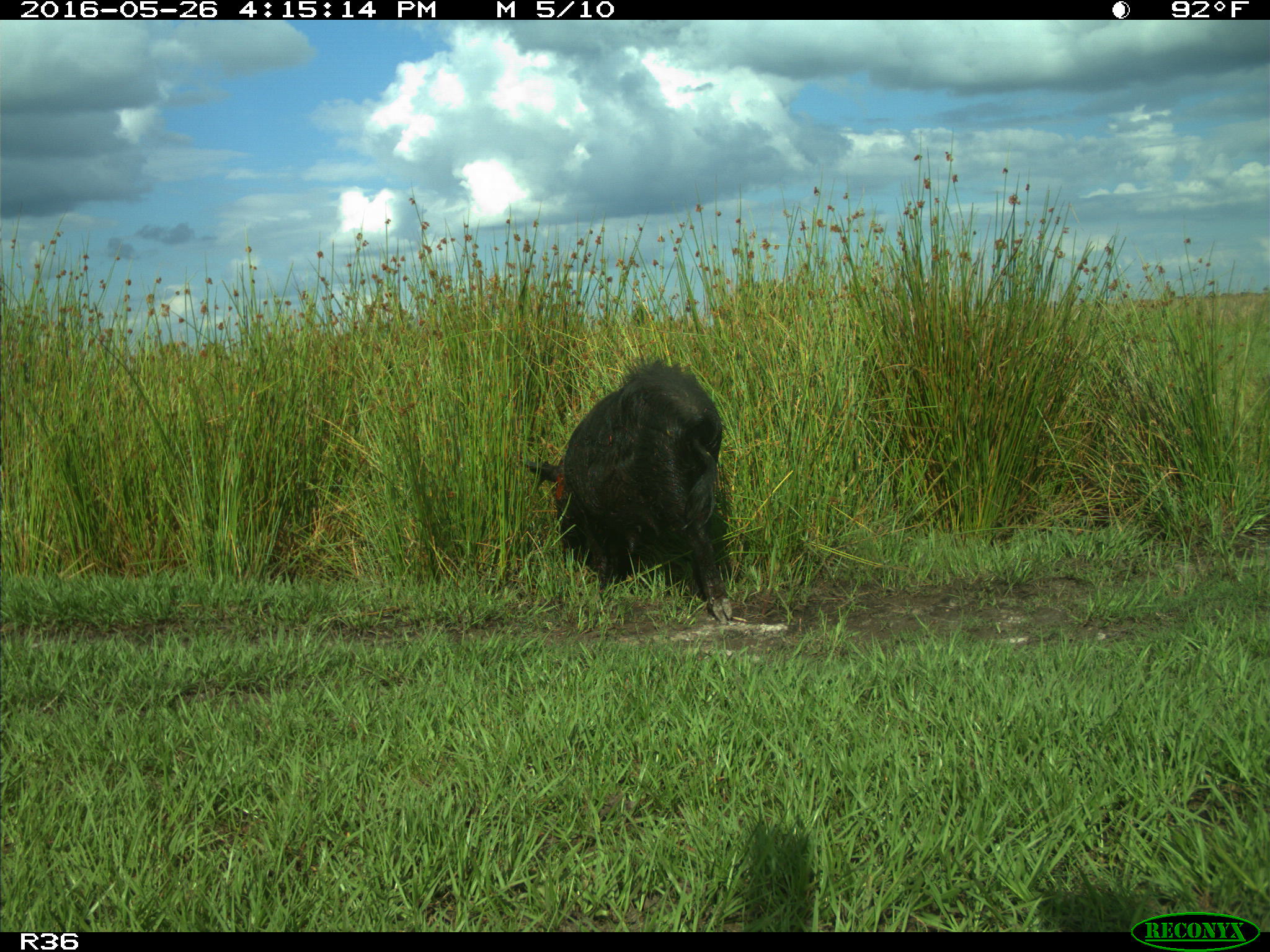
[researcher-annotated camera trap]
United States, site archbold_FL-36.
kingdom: Animalia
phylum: Chordata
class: Mammalia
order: Artiodactyla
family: Suidae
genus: Sus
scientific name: Sus scrofa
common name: wild boar